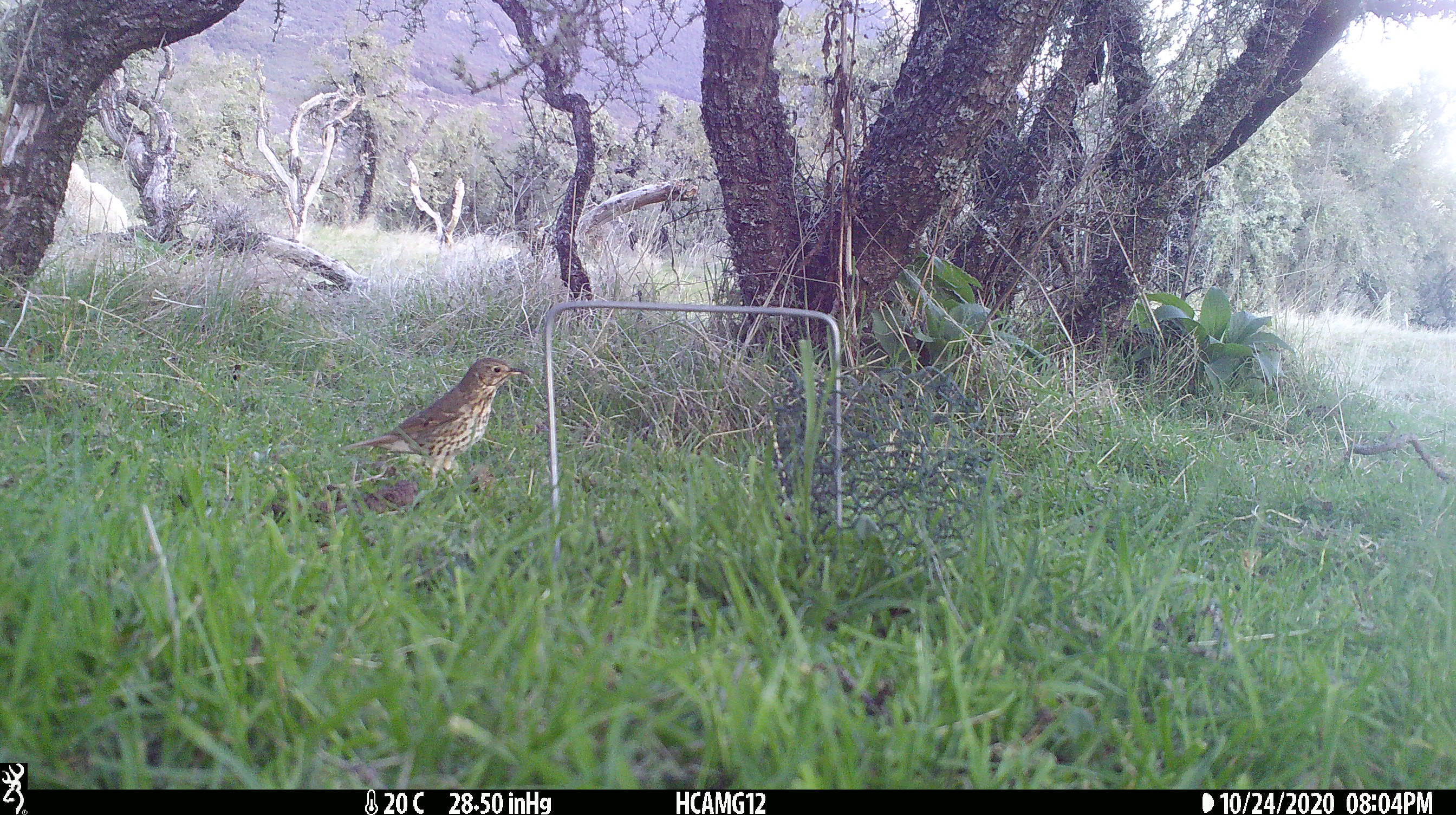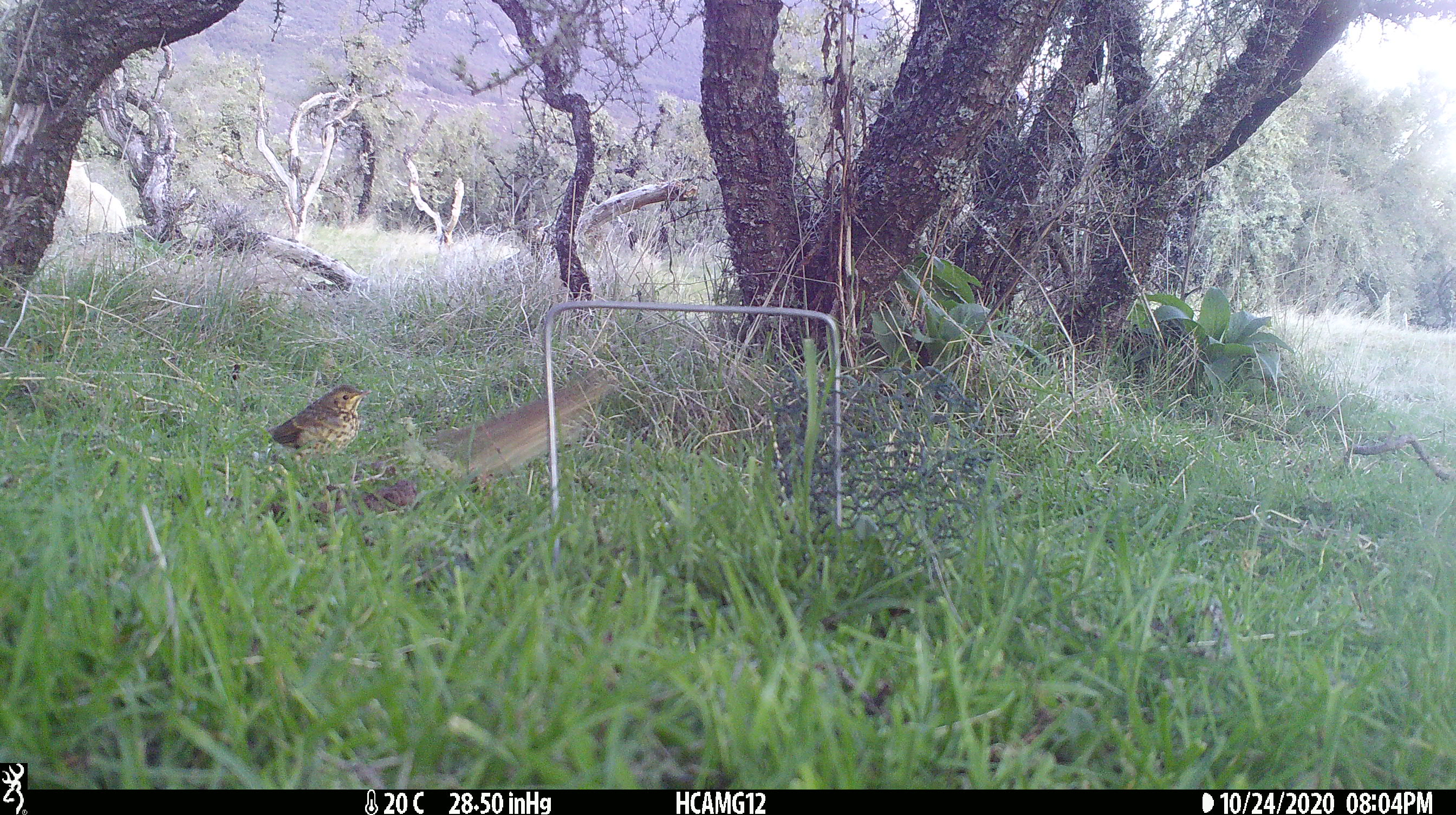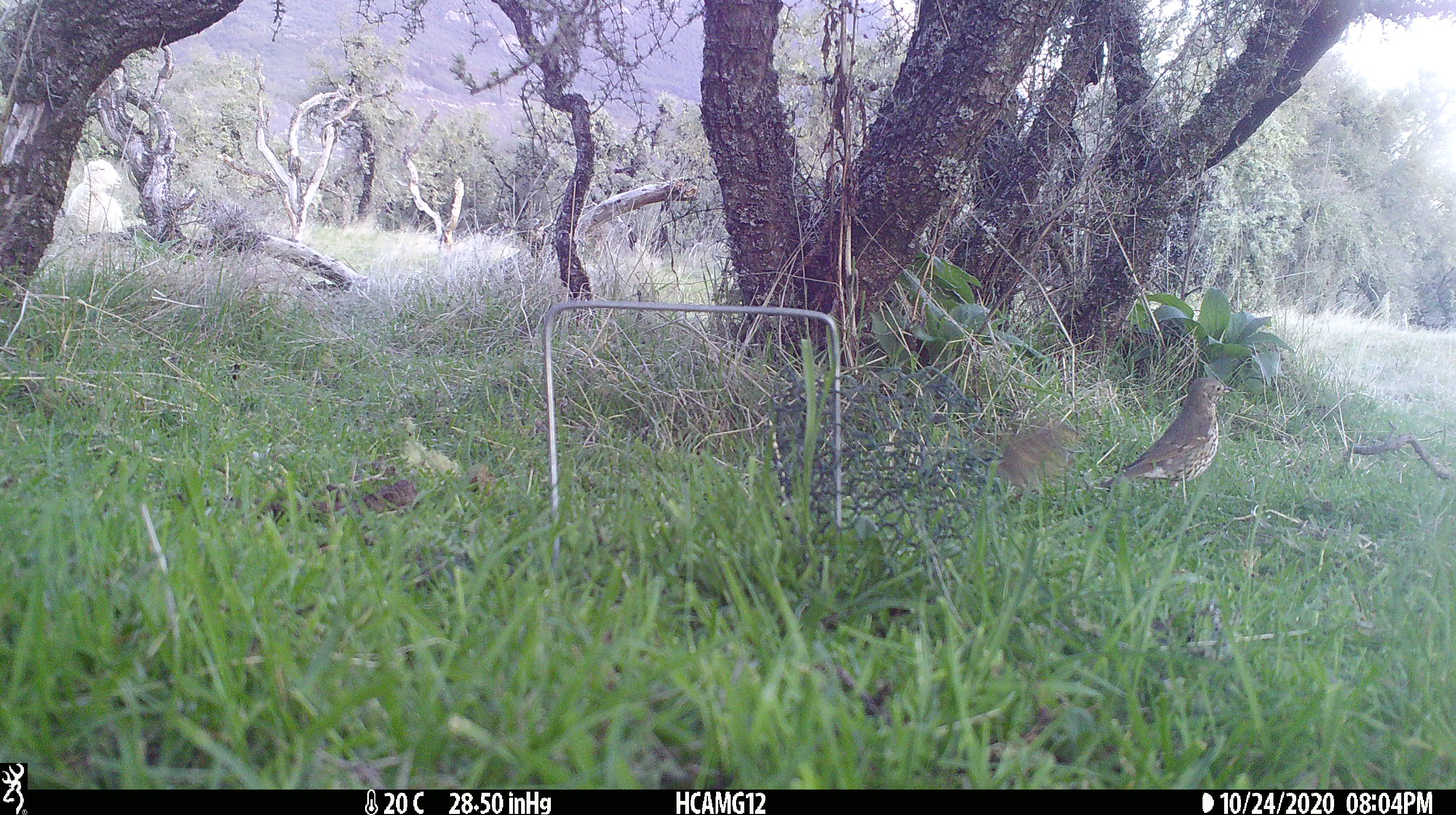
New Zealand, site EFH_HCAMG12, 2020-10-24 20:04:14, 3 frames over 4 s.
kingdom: Animalia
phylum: Chordata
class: Aves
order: Passeriformes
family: Turdidae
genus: Turdus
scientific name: Turdus philomelos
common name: song thrush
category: thrush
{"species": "thrush (song thrush) (Turdus philomelos)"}